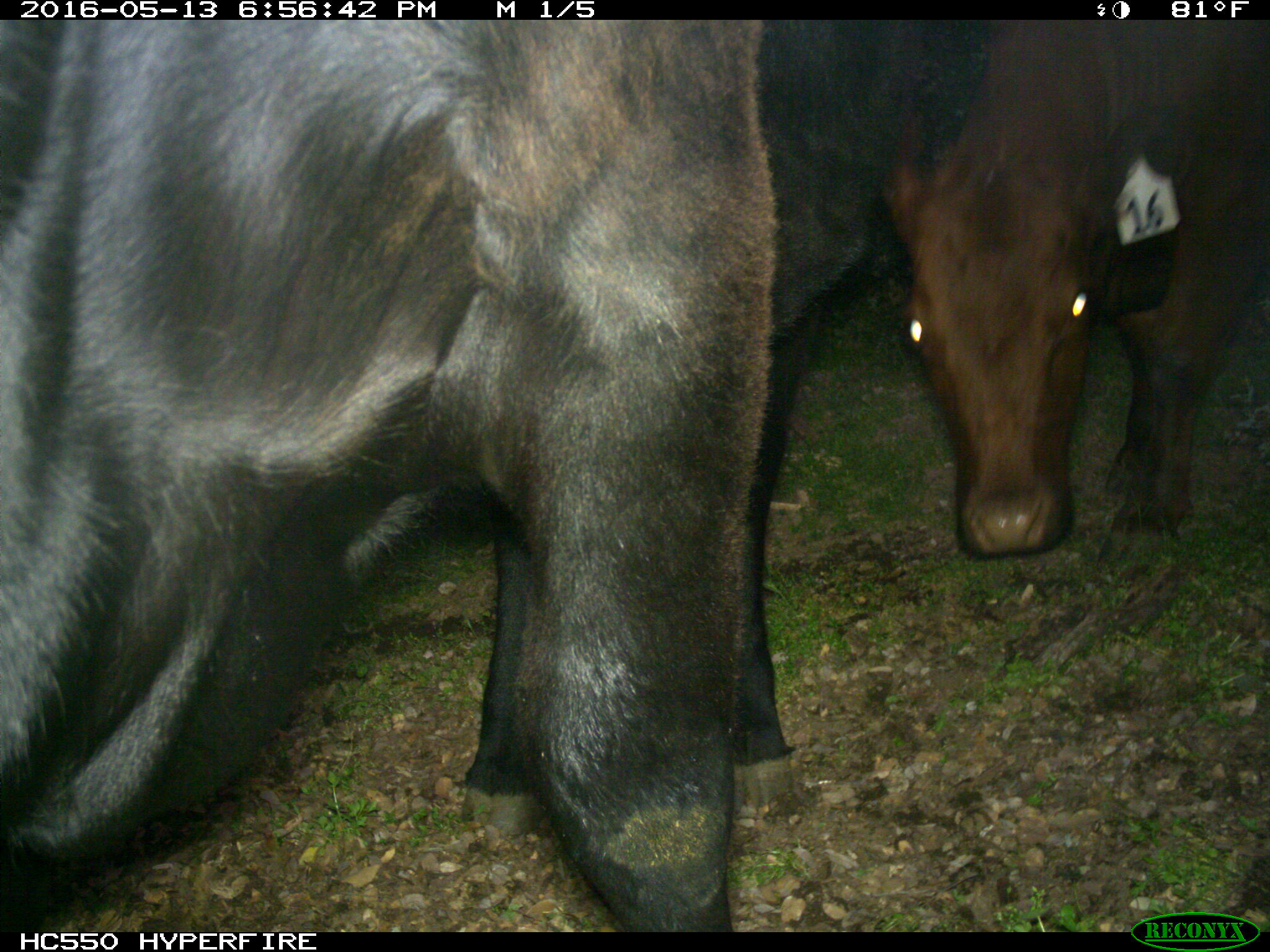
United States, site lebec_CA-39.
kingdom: Animalia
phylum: Chordata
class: Mammalia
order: Artiodactyla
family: Bovidae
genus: Bos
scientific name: Bos taurus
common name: domestic cow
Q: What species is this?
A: Bos taurus (domestic cow).